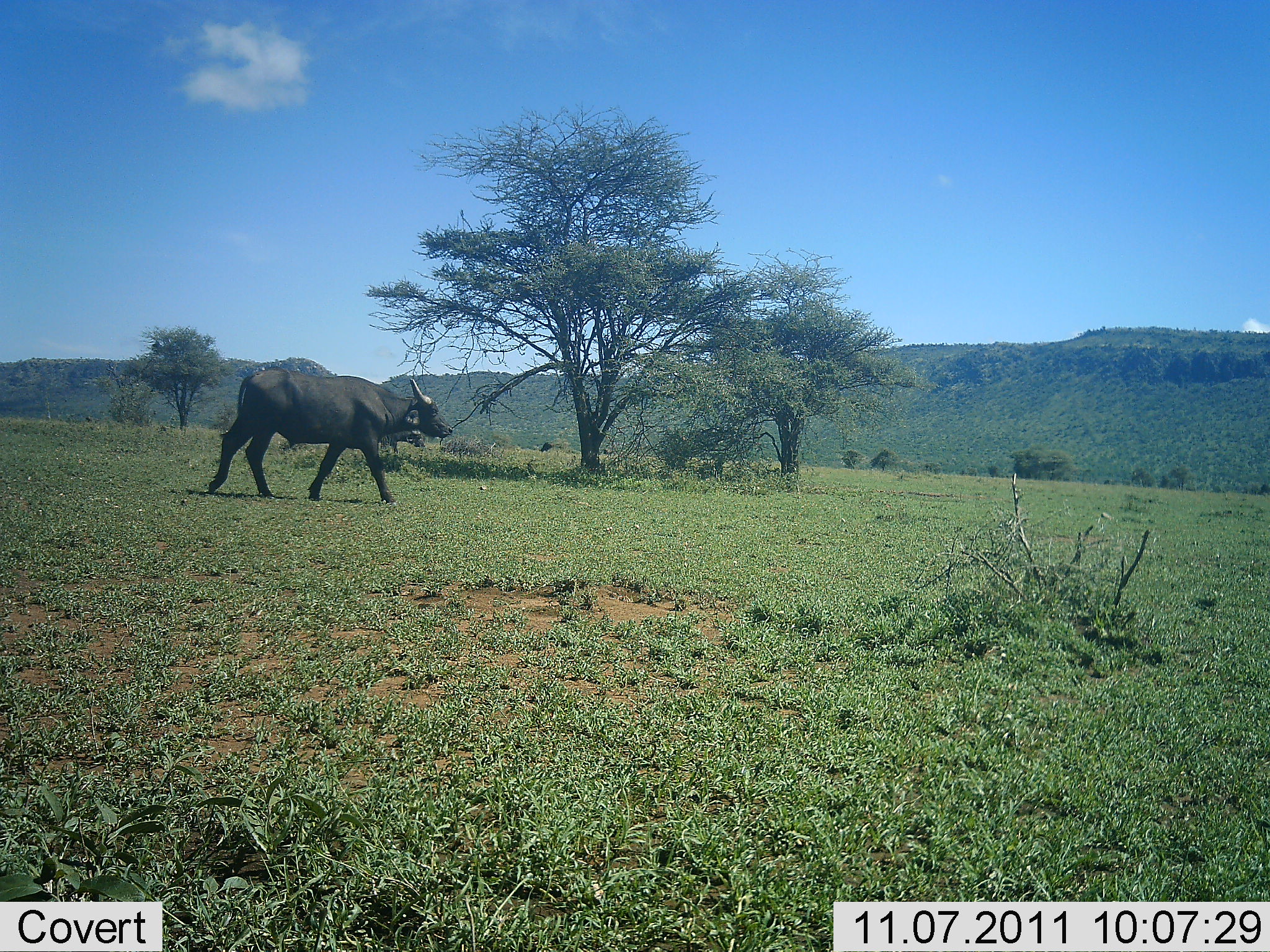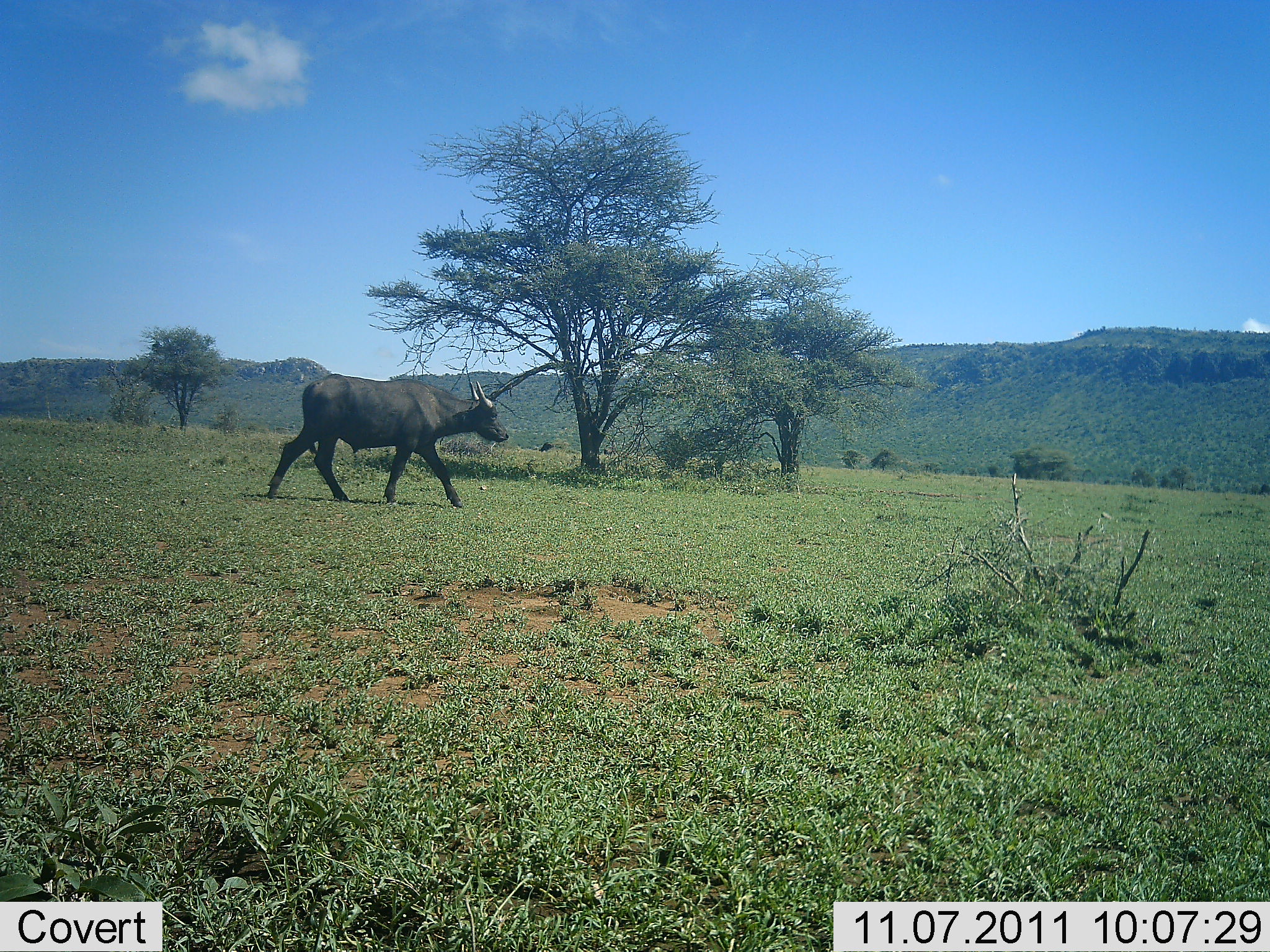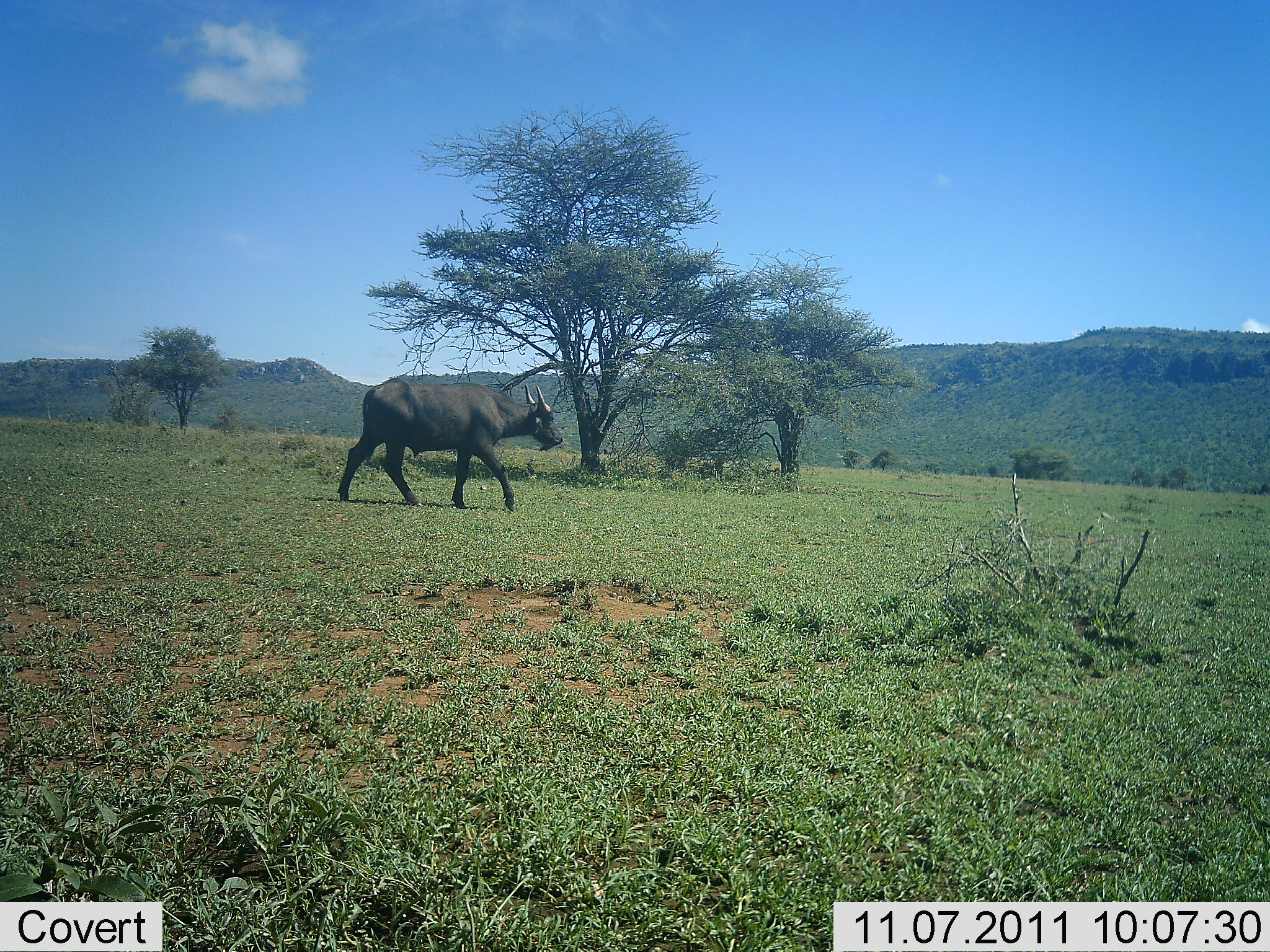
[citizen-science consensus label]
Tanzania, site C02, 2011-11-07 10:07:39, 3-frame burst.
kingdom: Animalia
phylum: Chordata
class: Mammalia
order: Artiodactyla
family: Bovidae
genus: Syncerus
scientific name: Syncerus caffer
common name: cape buffalo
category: buffalo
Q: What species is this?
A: Buffalo (cape buffalo) (Syncerus caffer).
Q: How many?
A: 1.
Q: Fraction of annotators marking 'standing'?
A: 0%.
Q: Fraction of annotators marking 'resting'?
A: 0%.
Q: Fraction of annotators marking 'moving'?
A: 100%.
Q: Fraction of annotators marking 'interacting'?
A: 0%.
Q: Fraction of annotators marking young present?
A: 0%.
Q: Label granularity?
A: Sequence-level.